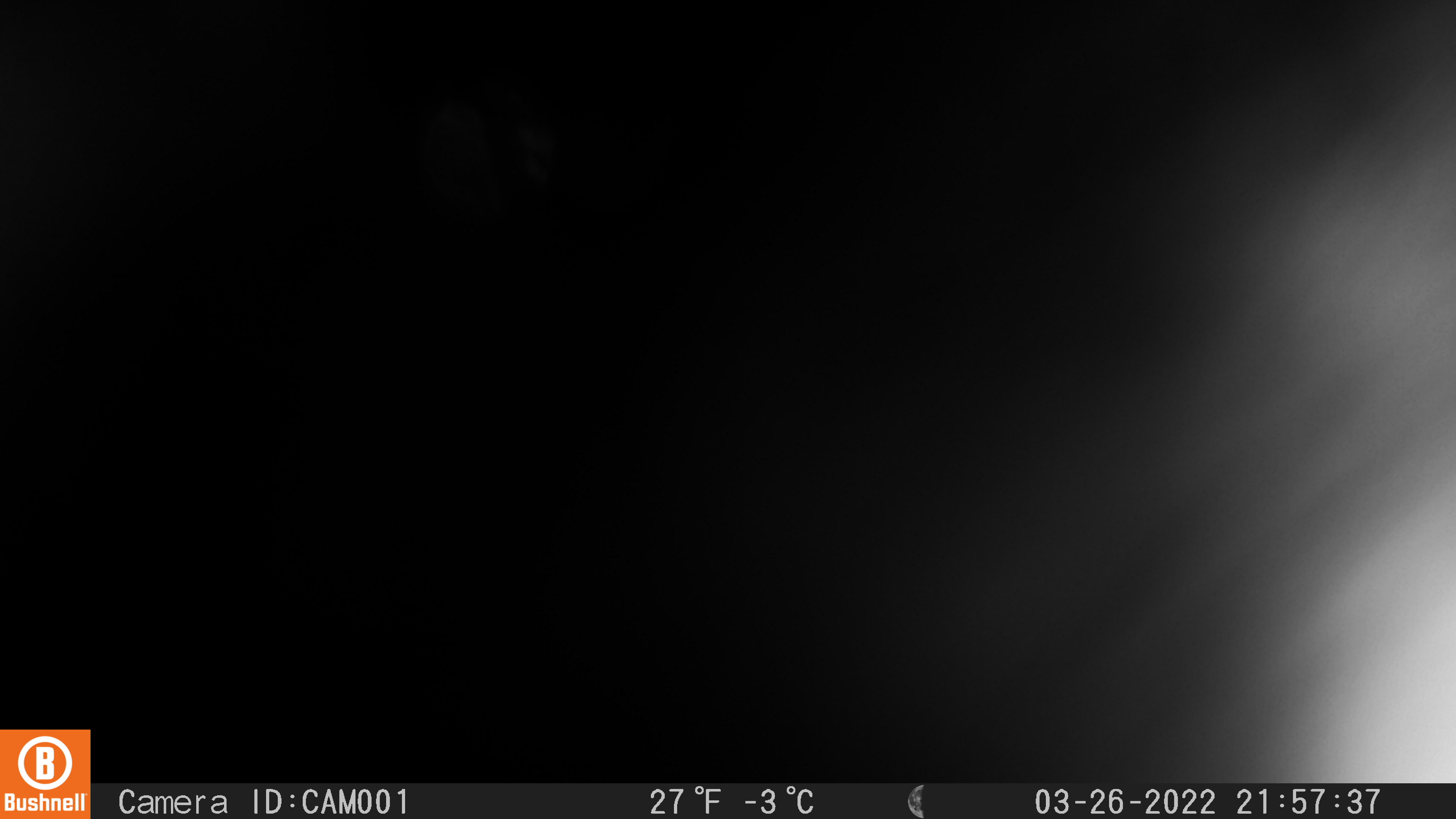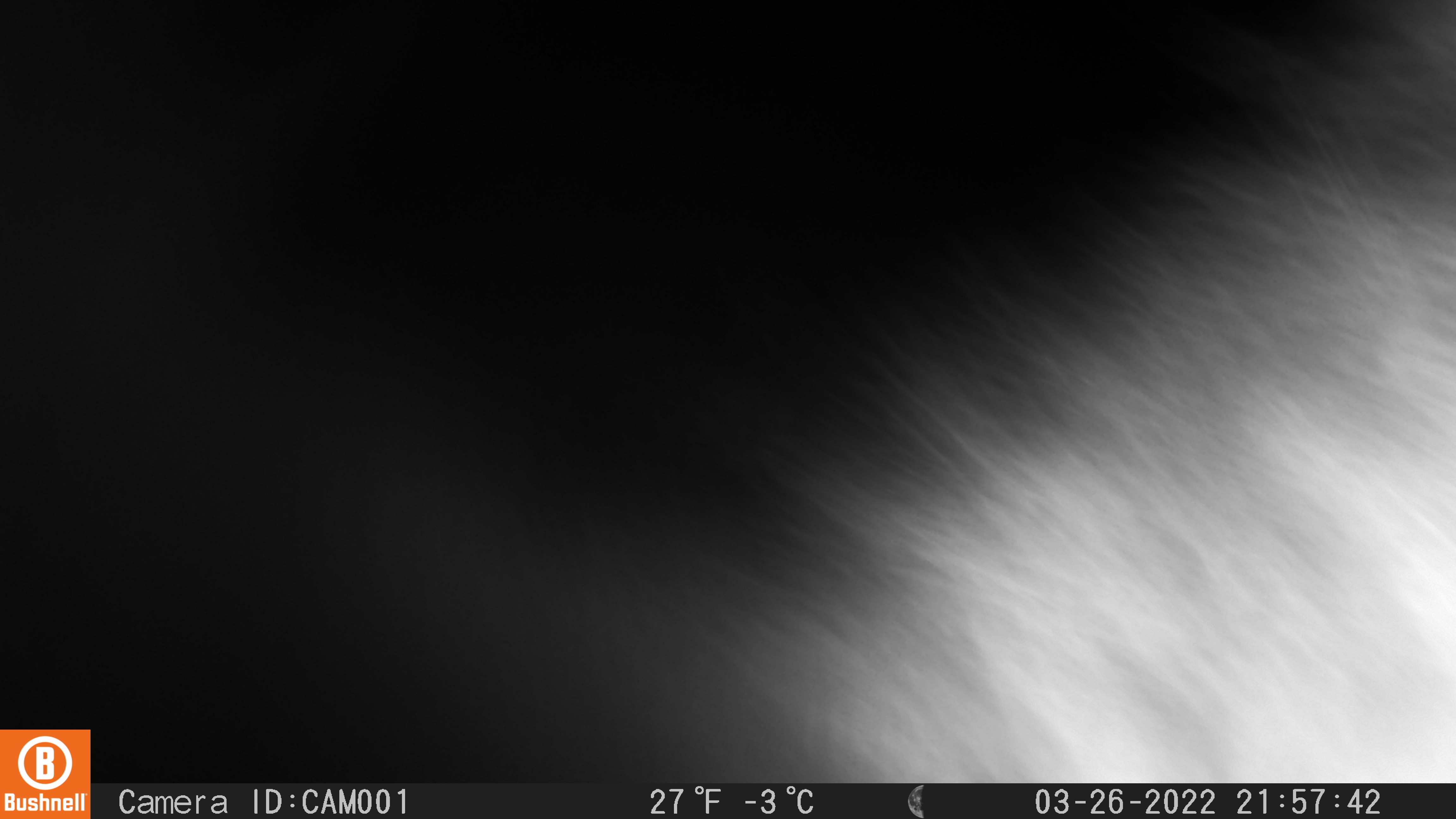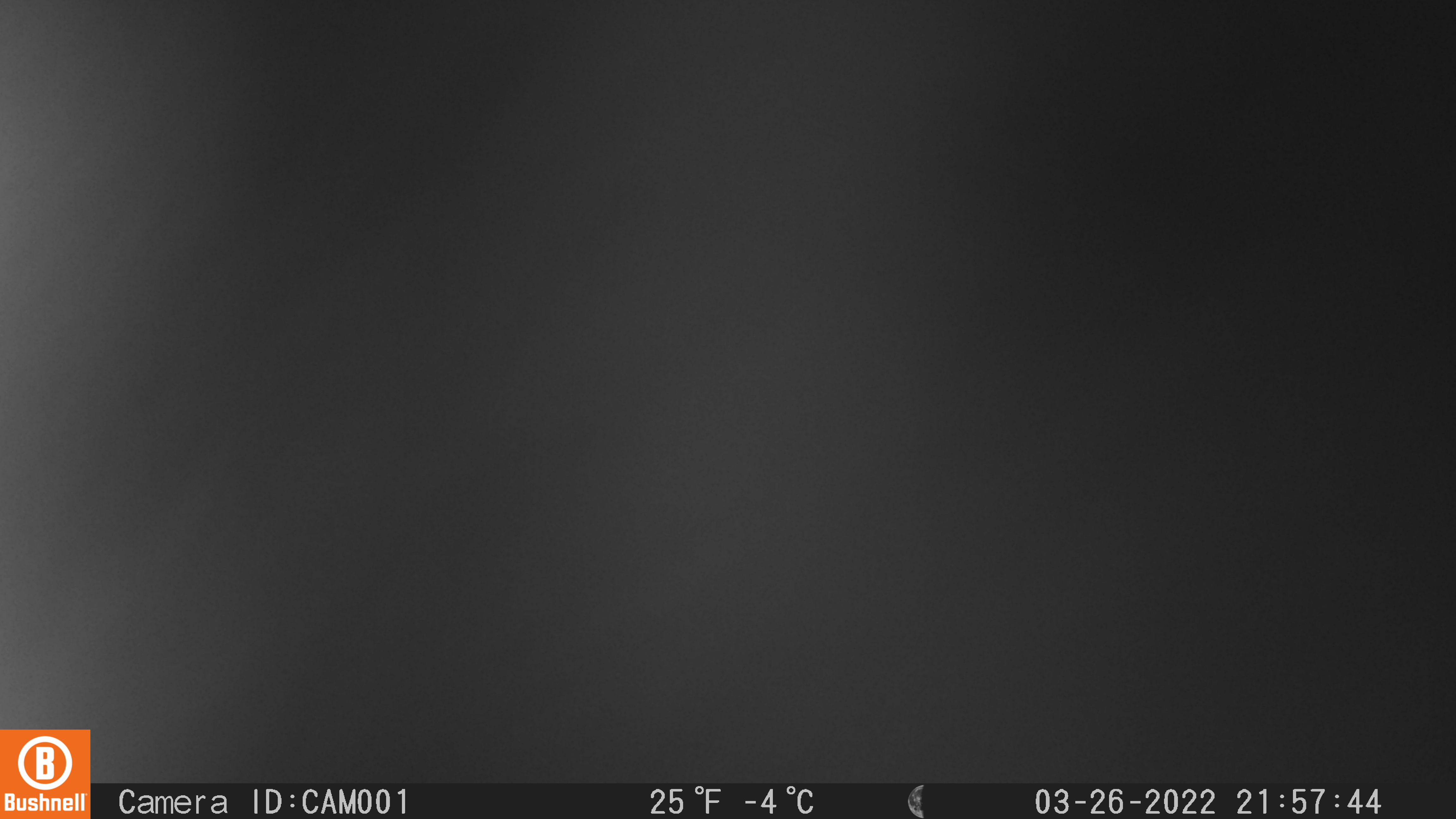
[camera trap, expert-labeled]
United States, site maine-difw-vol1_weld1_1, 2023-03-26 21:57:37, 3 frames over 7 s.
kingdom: Animalia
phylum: Chordata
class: Mammalia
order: Carnivora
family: Mustelidae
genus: Pekania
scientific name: Pekania pennanti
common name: fisher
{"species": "fisher (Pekania pennanti)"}